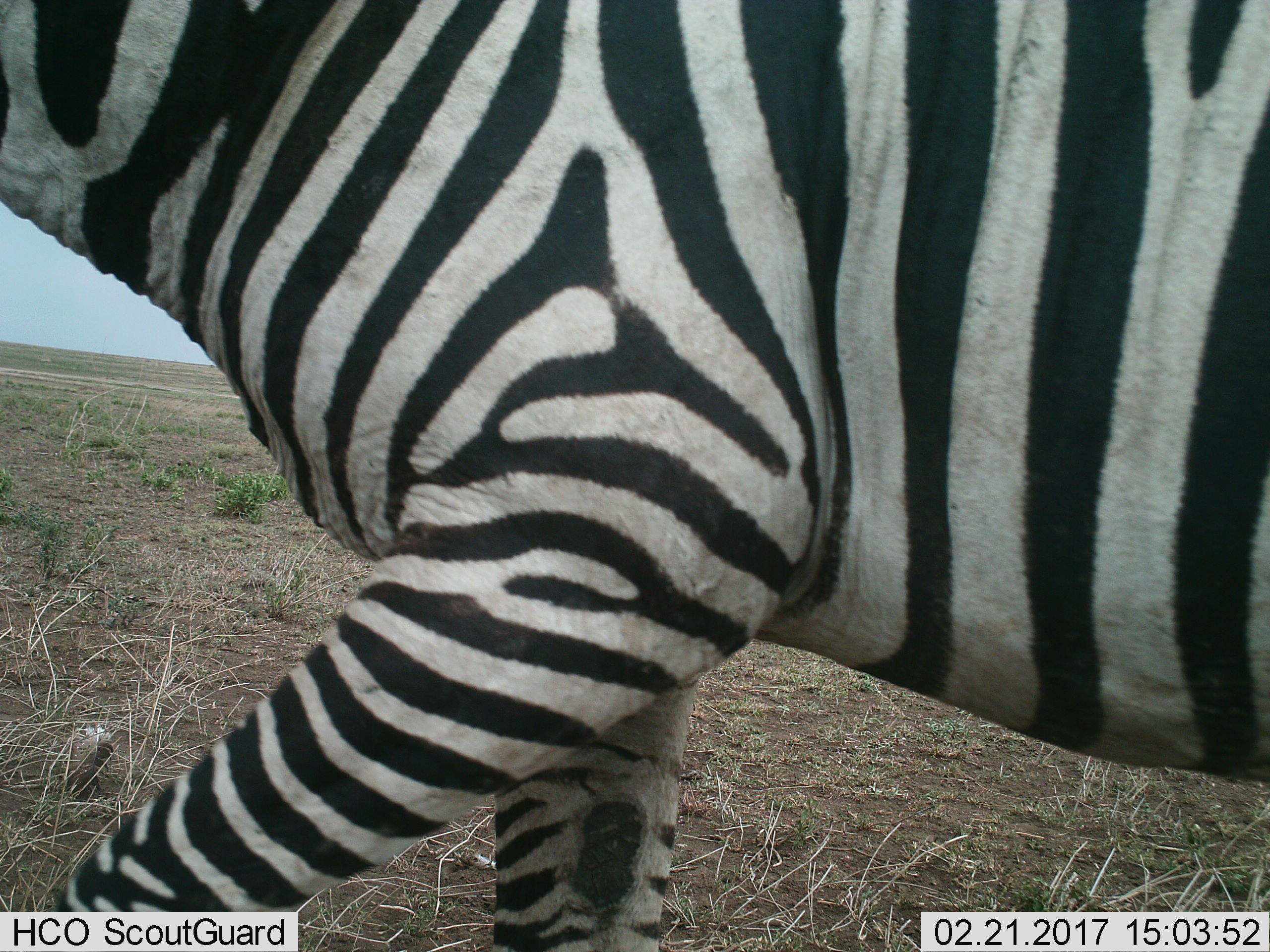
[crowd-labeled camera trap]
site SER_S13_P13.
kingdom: Animalia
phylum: Chordata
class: Mammalia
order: Perissodactyla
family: Equidae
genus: Equus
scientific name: Equus quagga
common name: plains zebra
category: zebraplains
Zebraplains (plains zebra) (Equus quagga), count 1. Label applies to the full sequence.